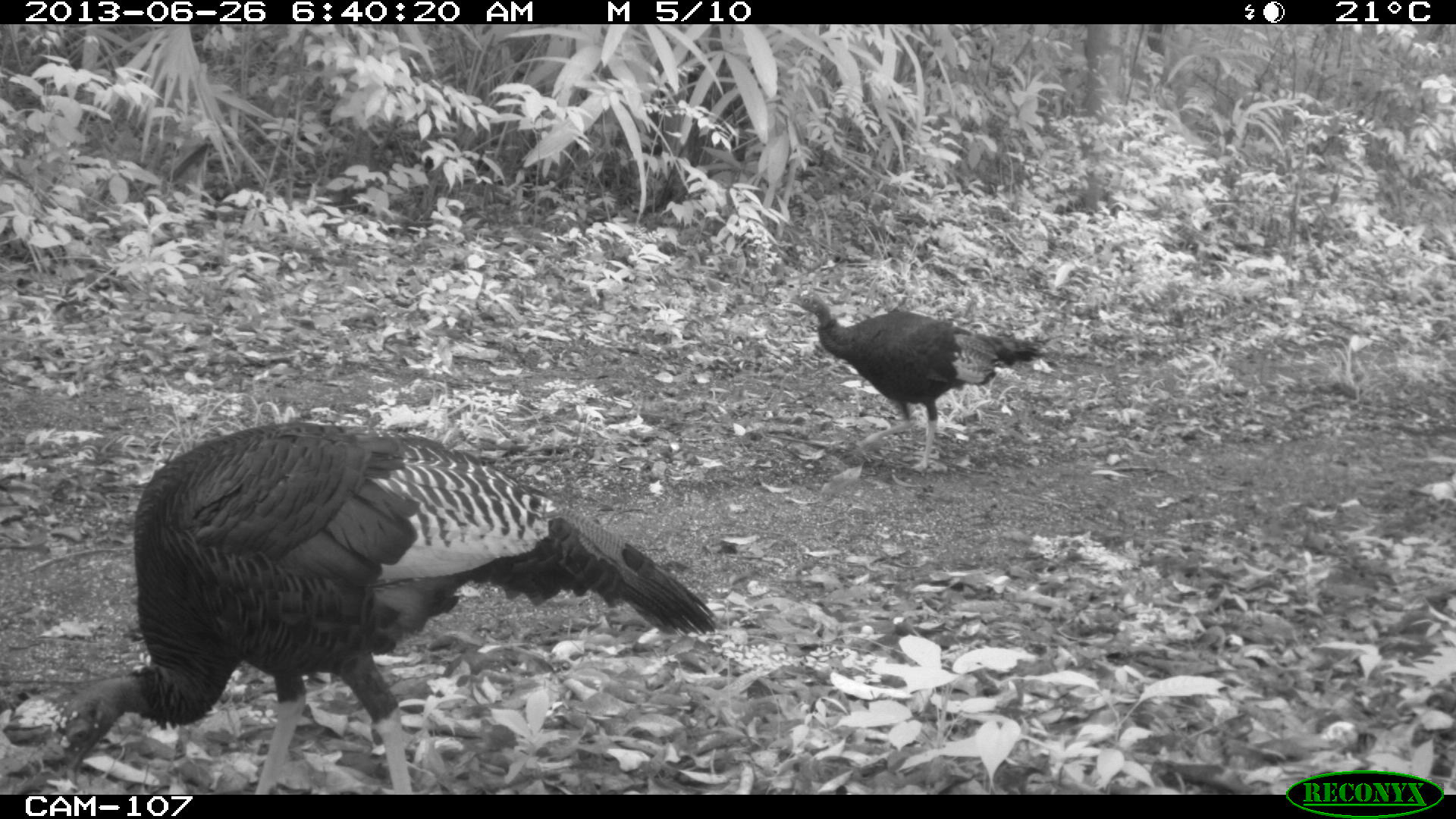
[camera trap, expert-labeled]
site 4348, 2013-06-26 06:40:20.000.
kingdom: Animalia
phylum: Chordata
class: Aves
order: Galliformes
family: Phasianidae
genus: Meleagris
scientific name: Meleagris ocellata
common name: ocellated turkey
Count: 2.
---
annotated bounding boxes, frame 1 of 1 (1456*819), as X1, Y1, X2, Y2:
meleagris ocellata: 63, 417, 720, 794; 786, 290, 1048, 472